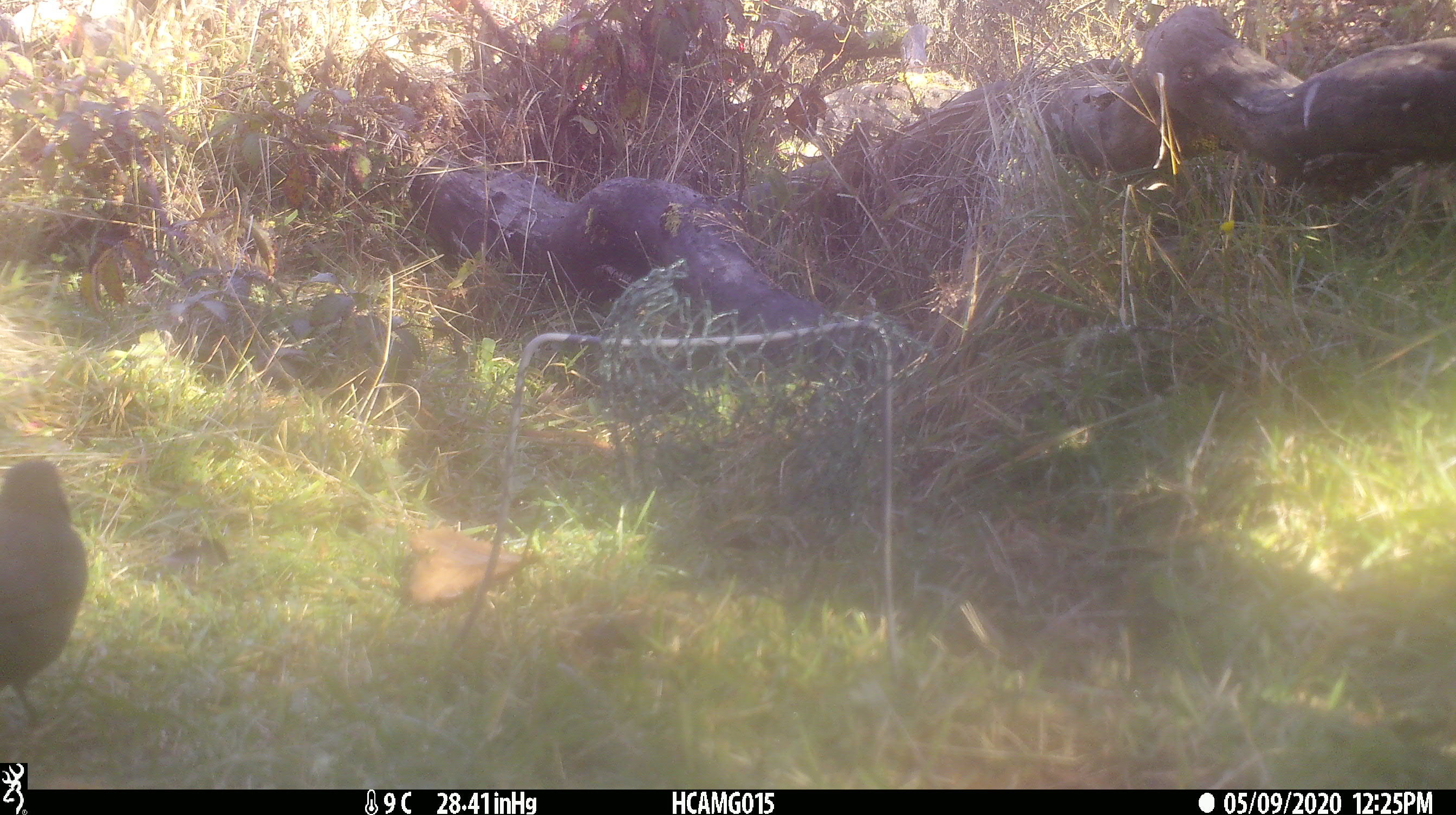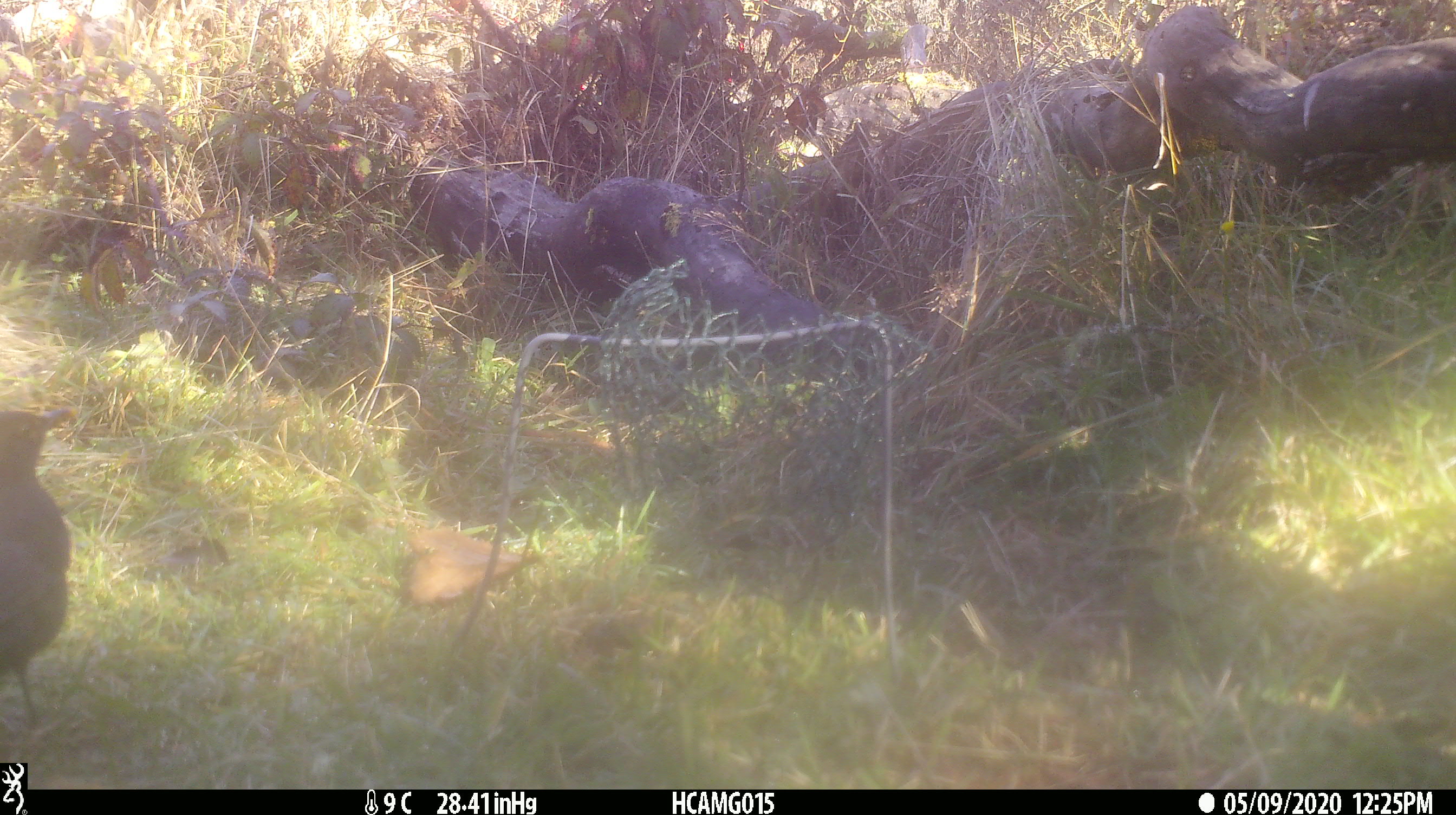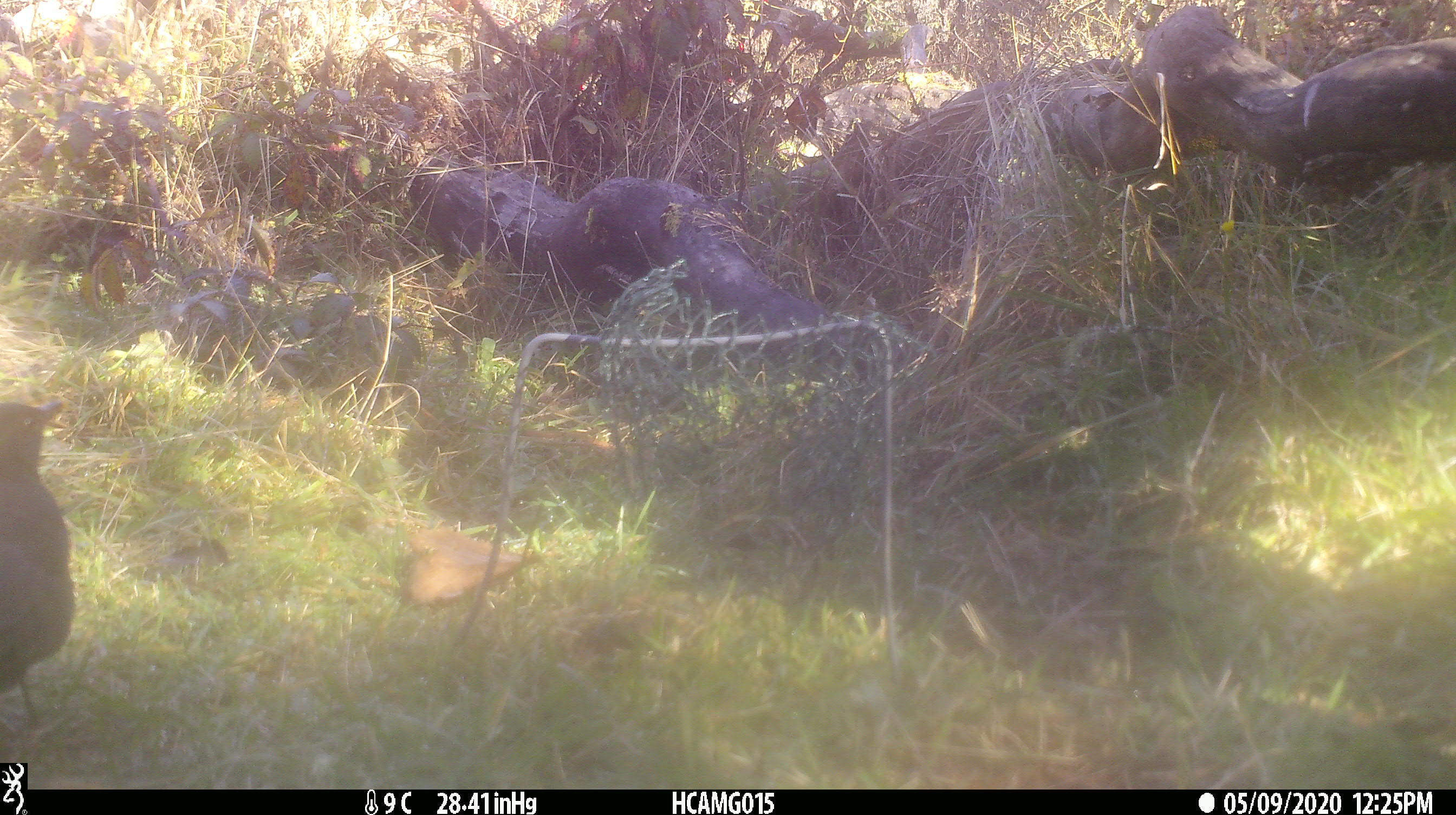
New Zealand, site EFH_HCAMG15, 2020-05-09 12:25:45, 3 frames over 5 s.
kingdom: Animalia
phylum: Chordata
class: Aves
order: Passeriformes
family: Turdidae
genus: Turdus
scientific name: Turdus merula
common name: eurasian blackbird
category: blackbird